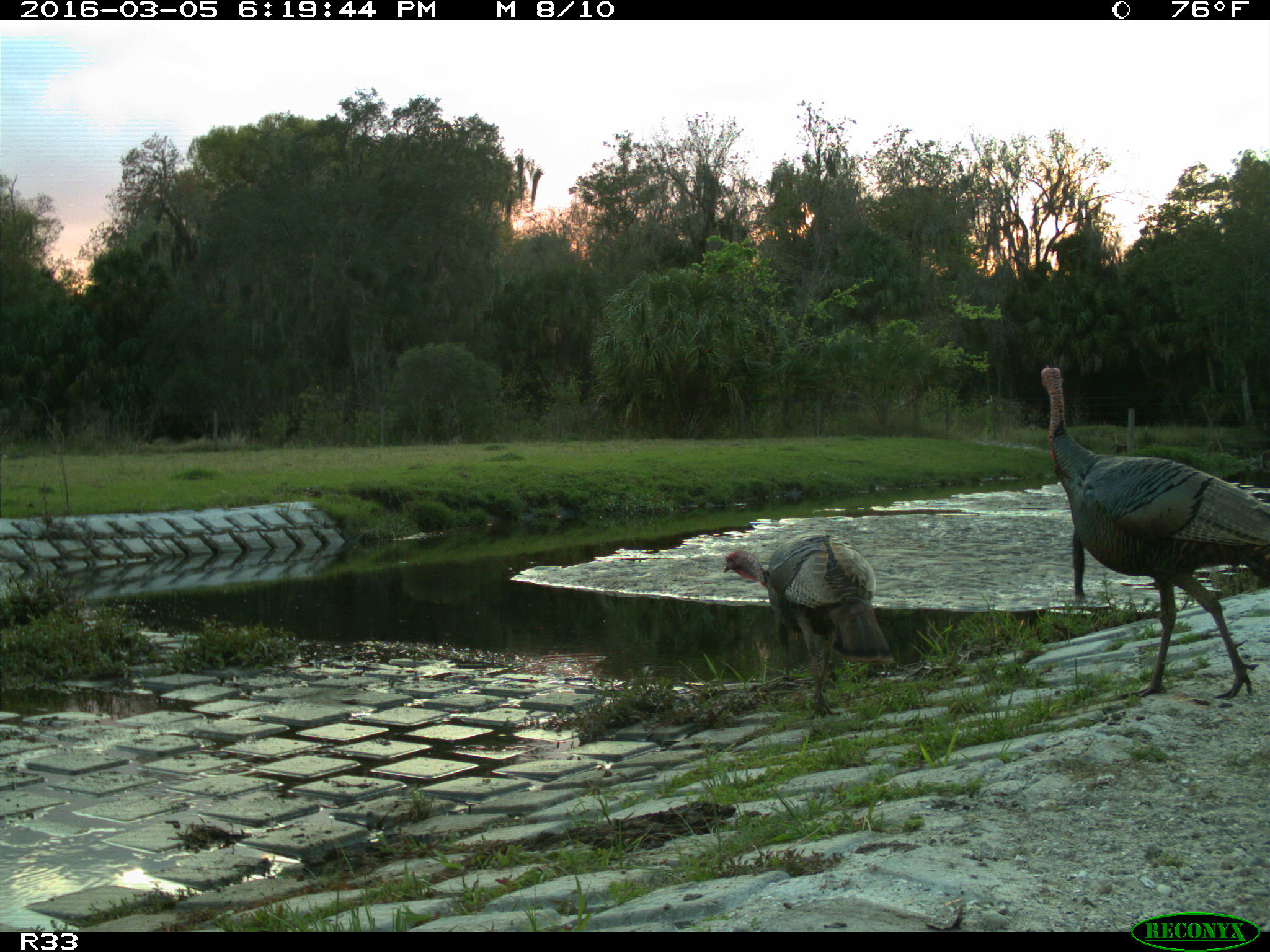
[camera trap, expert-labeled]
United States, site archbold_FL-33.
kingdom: Animalia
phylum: Chordata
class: Aves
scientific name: Aves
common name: birds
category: unidentified bird